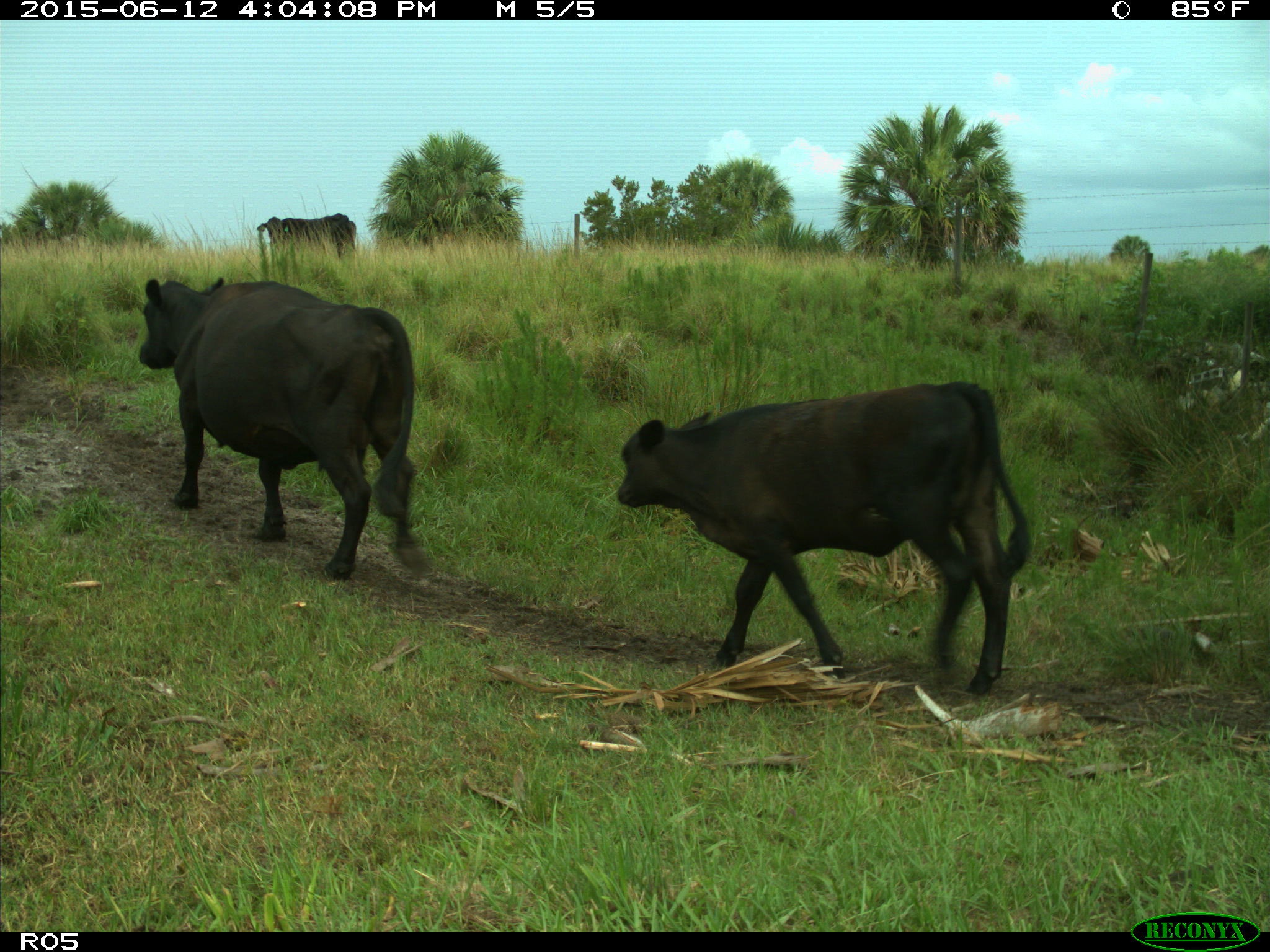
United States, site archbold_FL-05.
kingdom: Animalia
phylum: Chordata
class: Mammalia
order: Artiodactyla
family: Bovidae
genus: Bos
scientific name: Bos taurus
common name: domestic cow